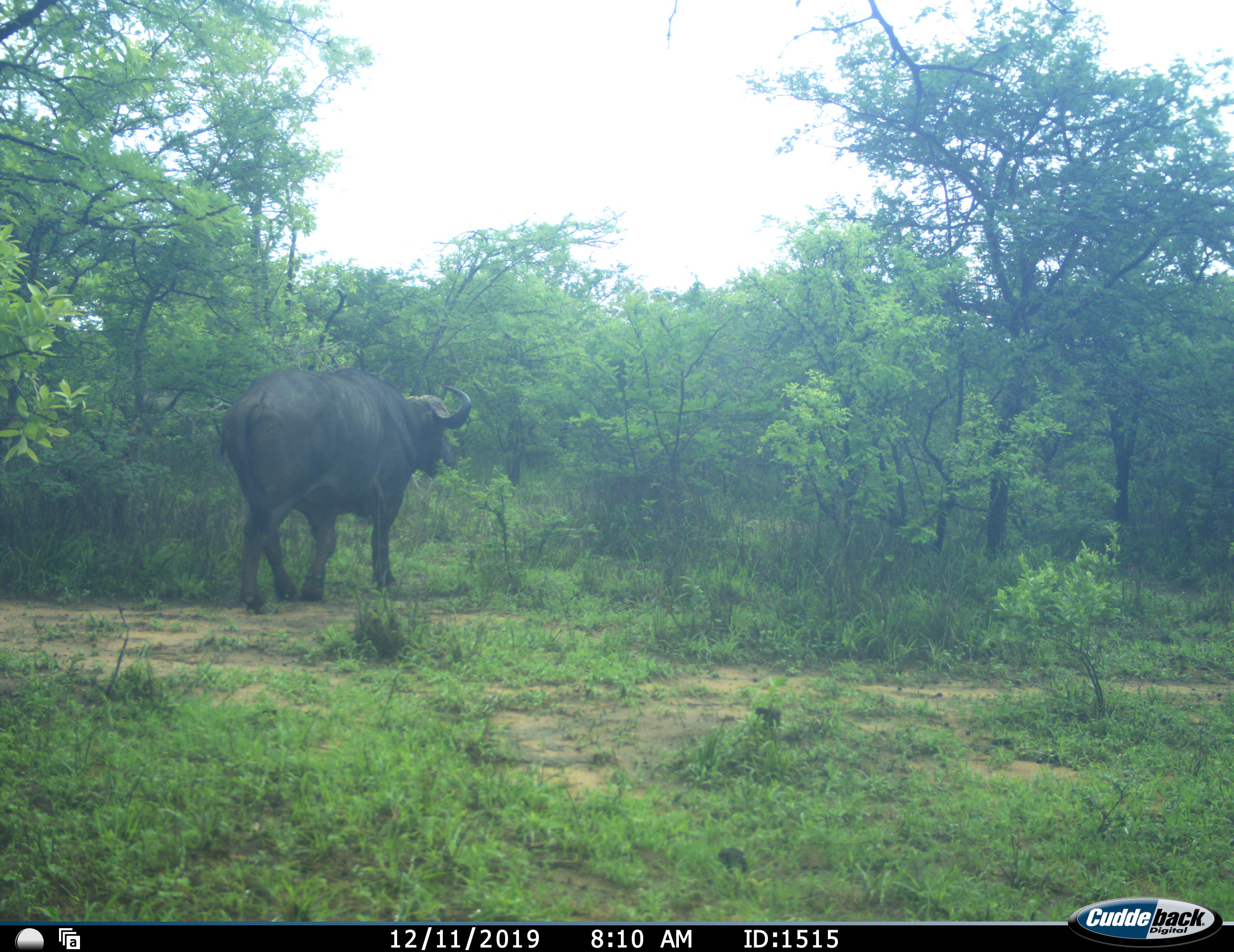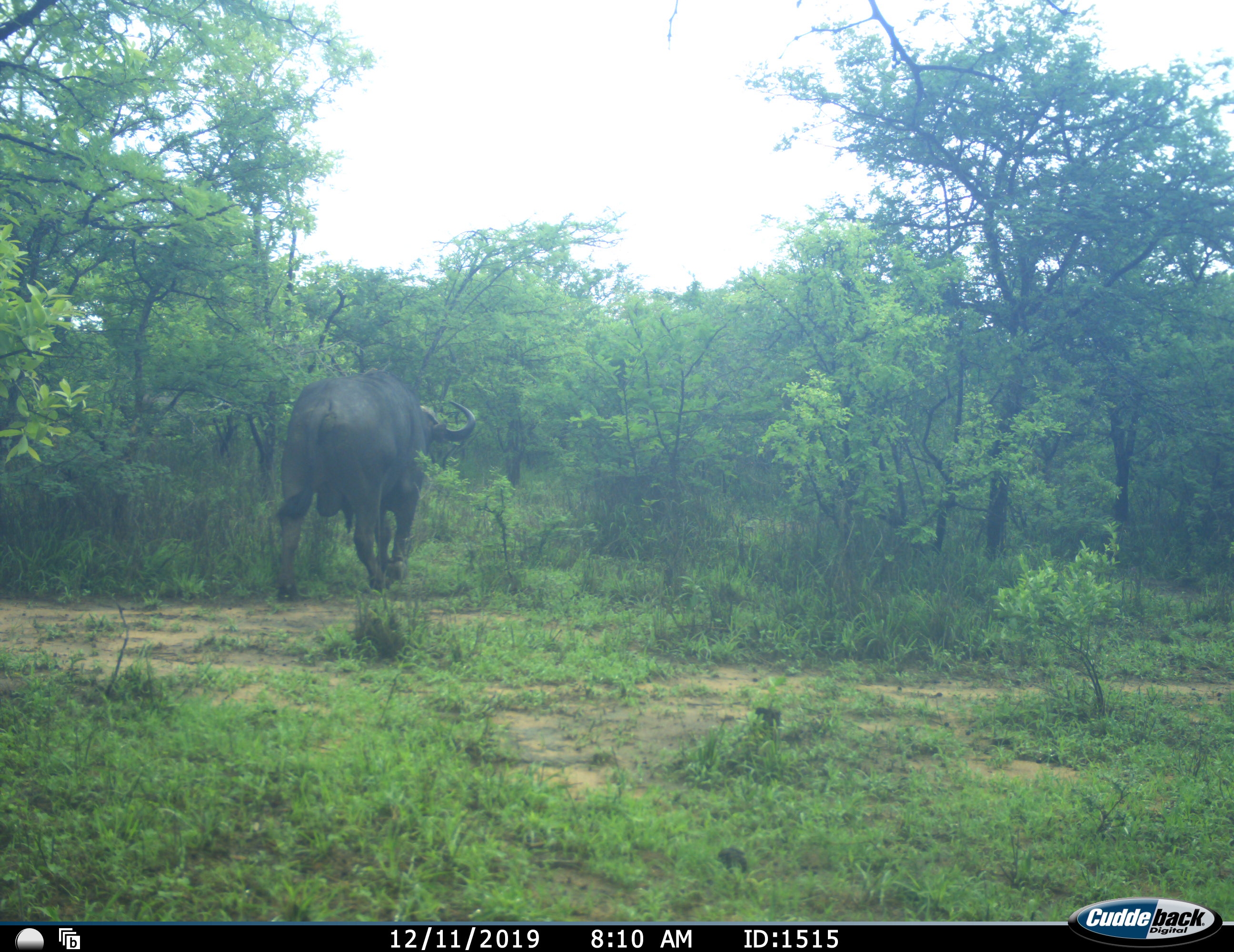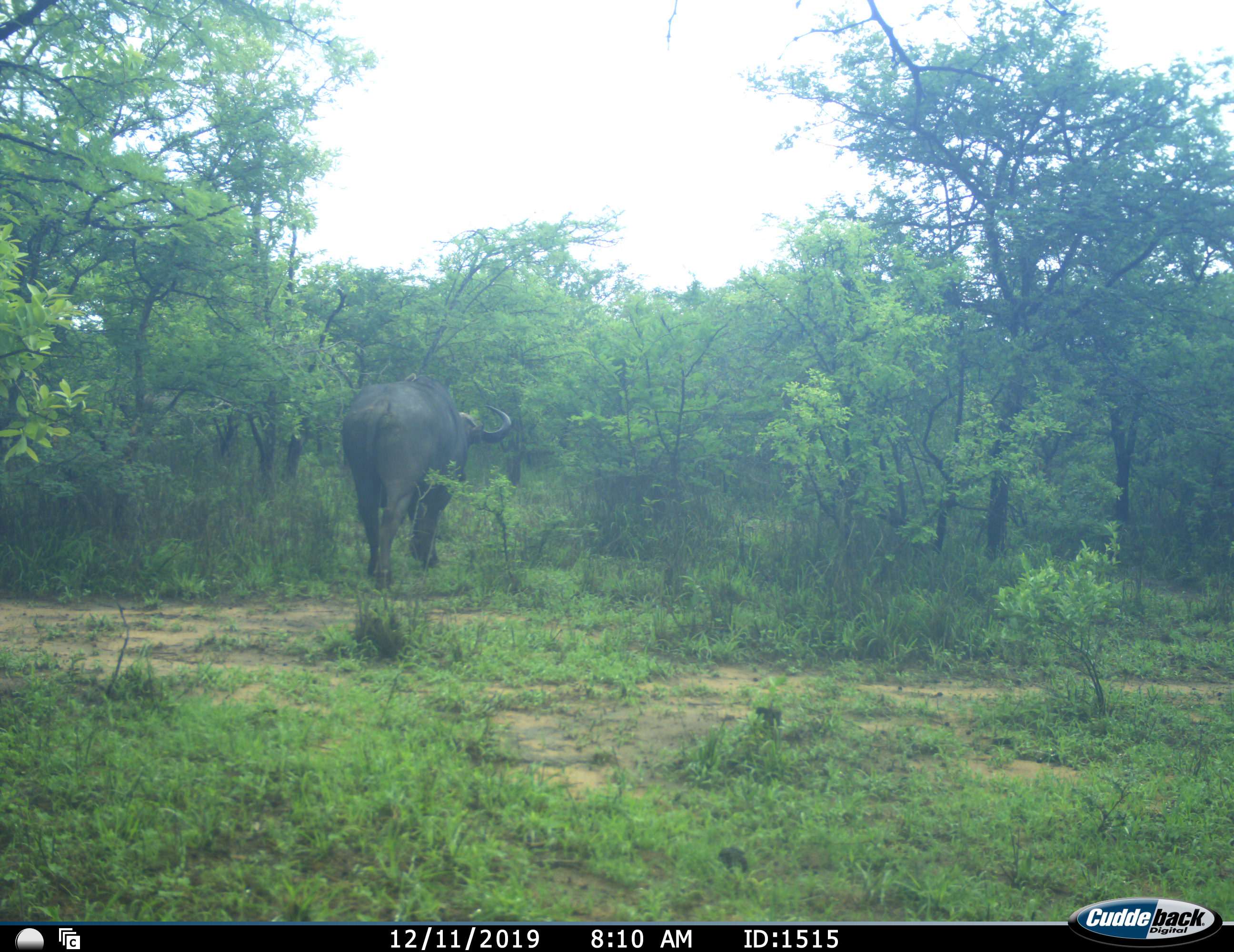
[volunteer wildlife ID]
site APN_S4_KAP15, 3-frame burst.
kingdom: Animalia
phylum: Chordata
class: Mammalia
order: Artiodactyla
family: Bovidae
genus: Syncerus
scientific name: Syncerus caffer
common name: african buffalo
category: buffalo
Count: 1.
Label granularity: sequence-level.